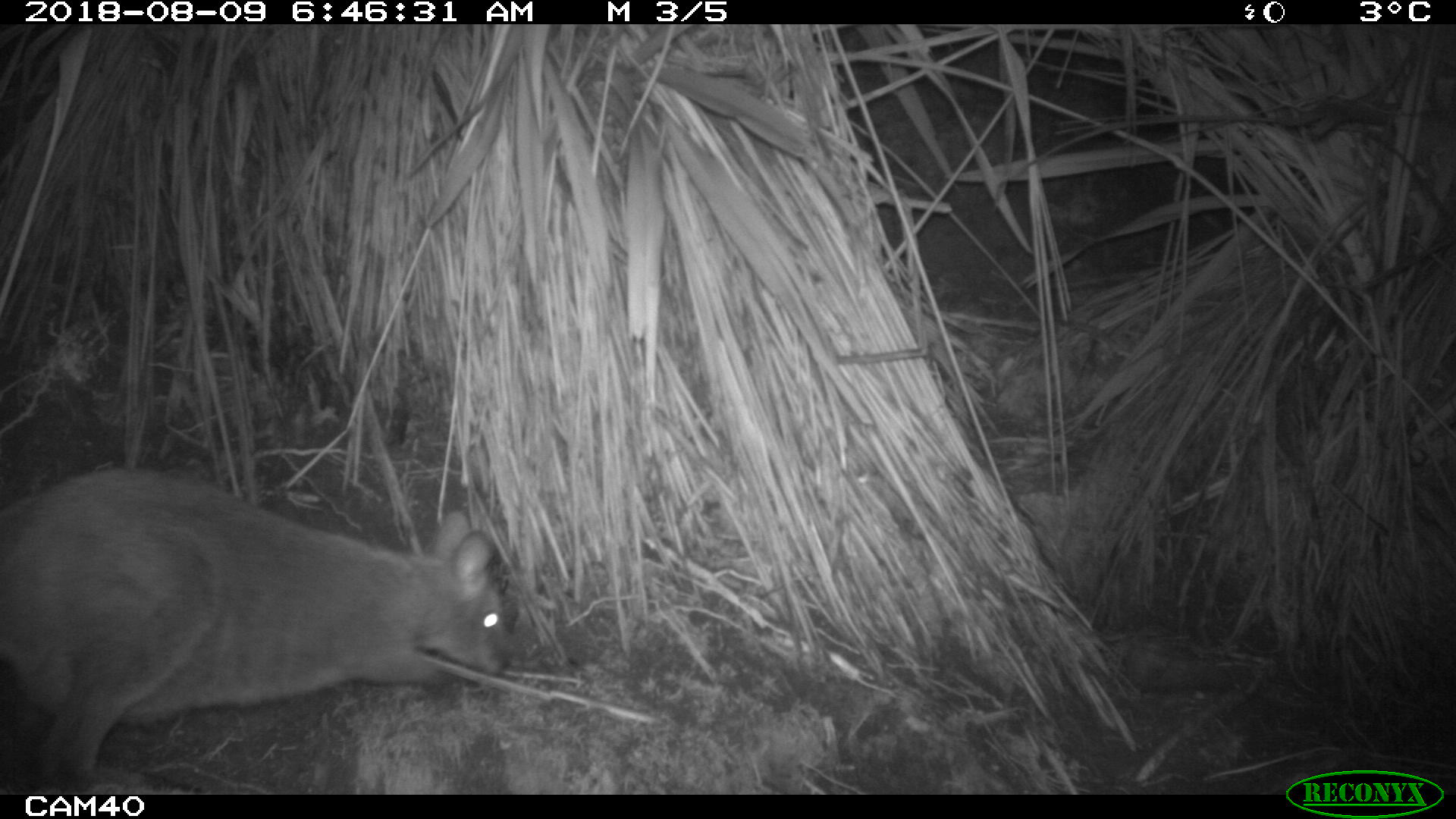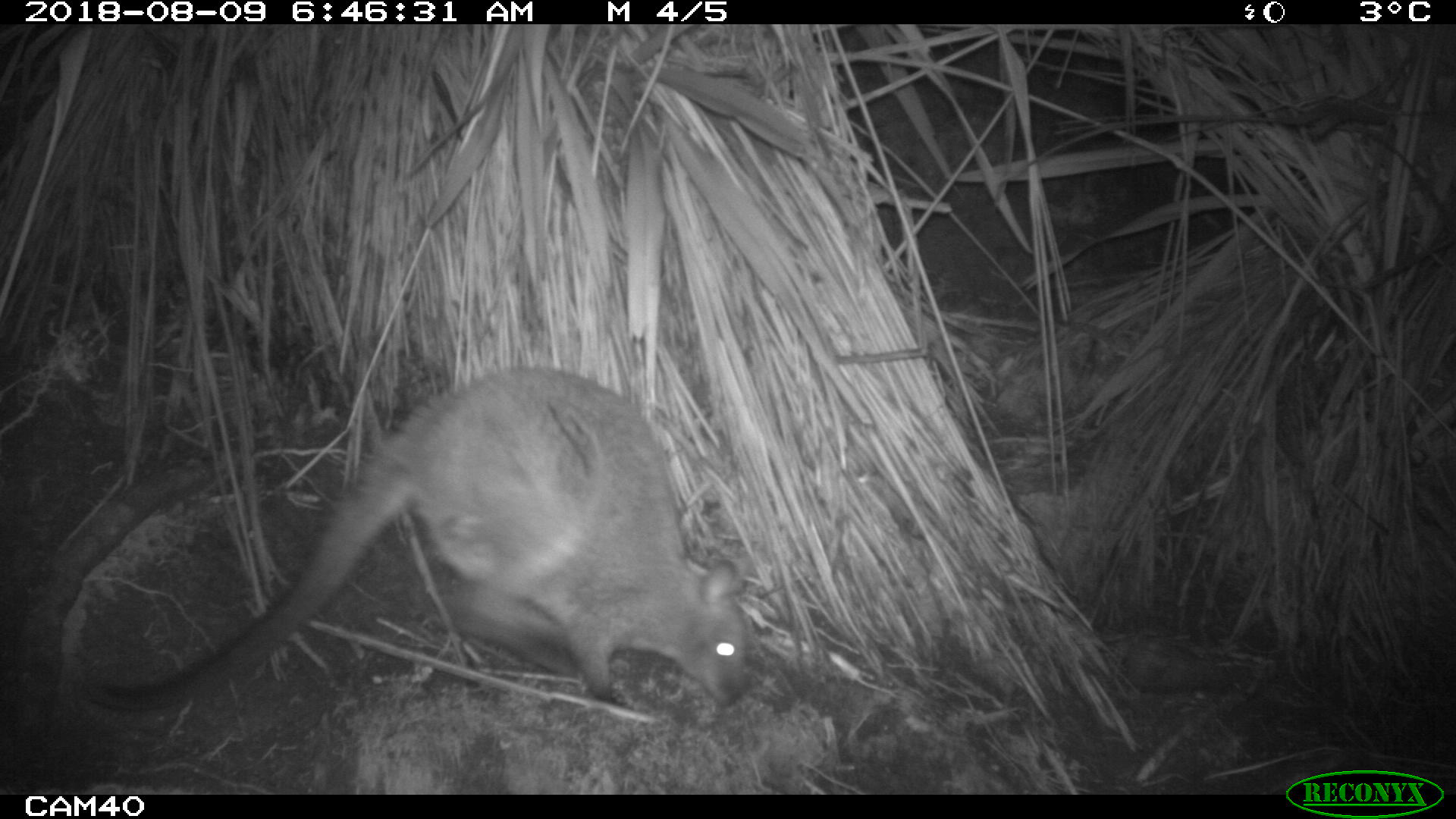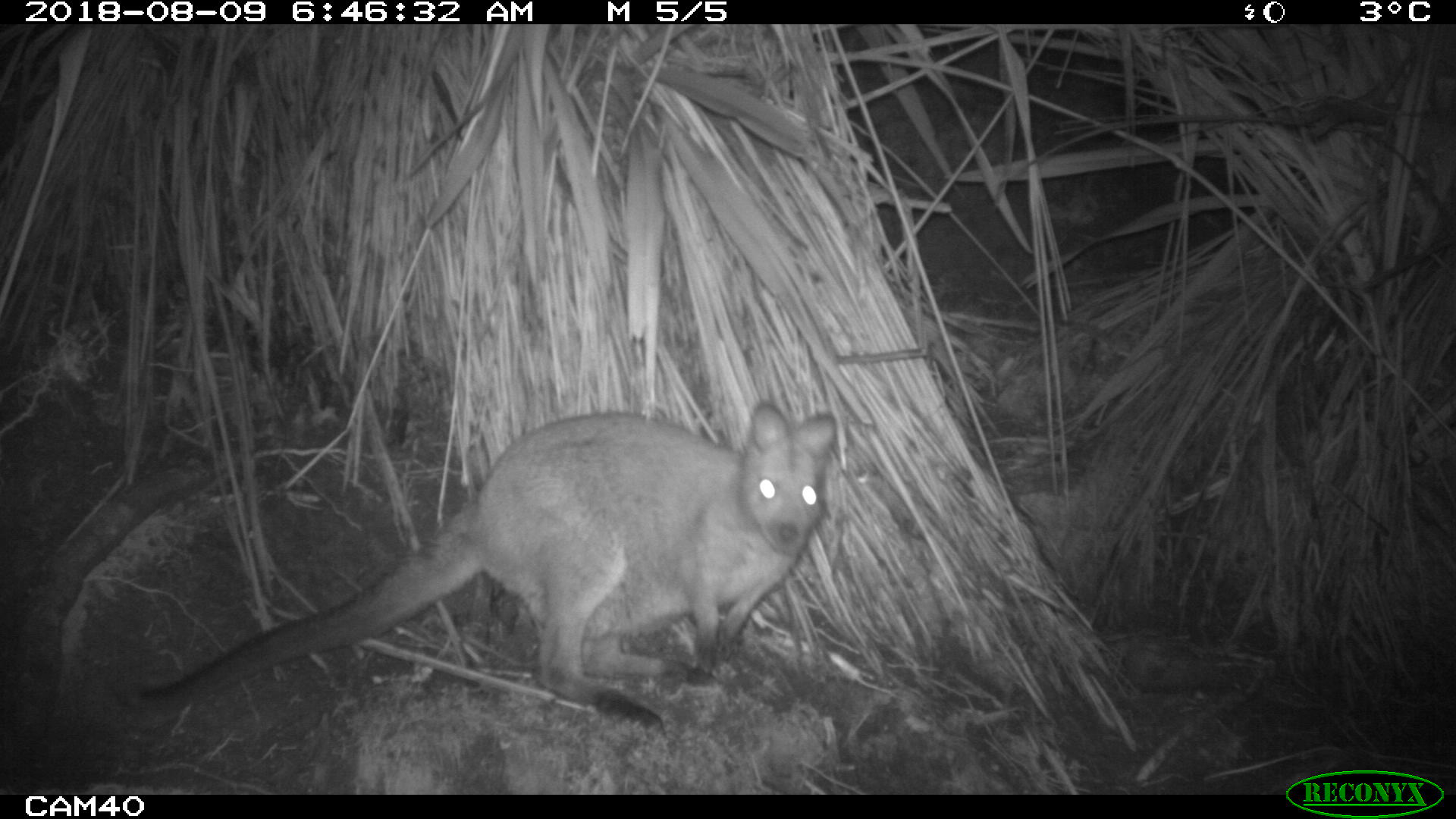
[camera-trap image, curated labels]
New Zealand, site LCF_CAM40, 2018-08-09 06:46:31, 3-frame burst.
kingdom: Animalia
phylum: Chordata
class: Mammalia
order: Diprotodontia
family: Macropodidae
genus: Notamacropus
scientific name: Notamacropus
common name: wallaby